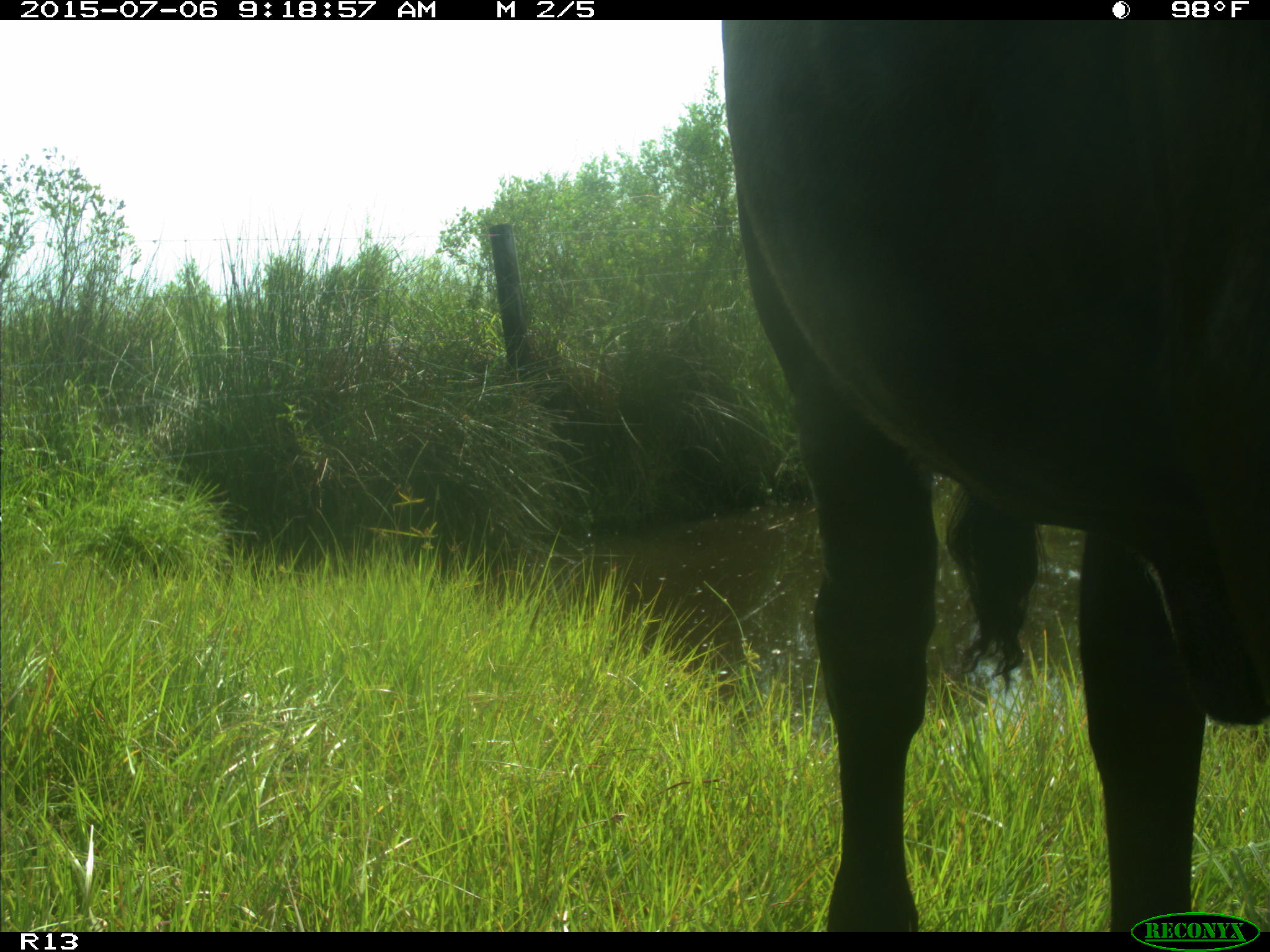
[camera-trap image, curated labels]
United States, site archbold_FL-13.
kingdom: Animalia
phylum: Chordata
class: Mammalia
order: Artiodactyla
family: Bovidae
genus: Bos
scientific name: Bos taurus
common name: domestic cow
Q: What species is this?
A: Bos taurus (domestic cow).